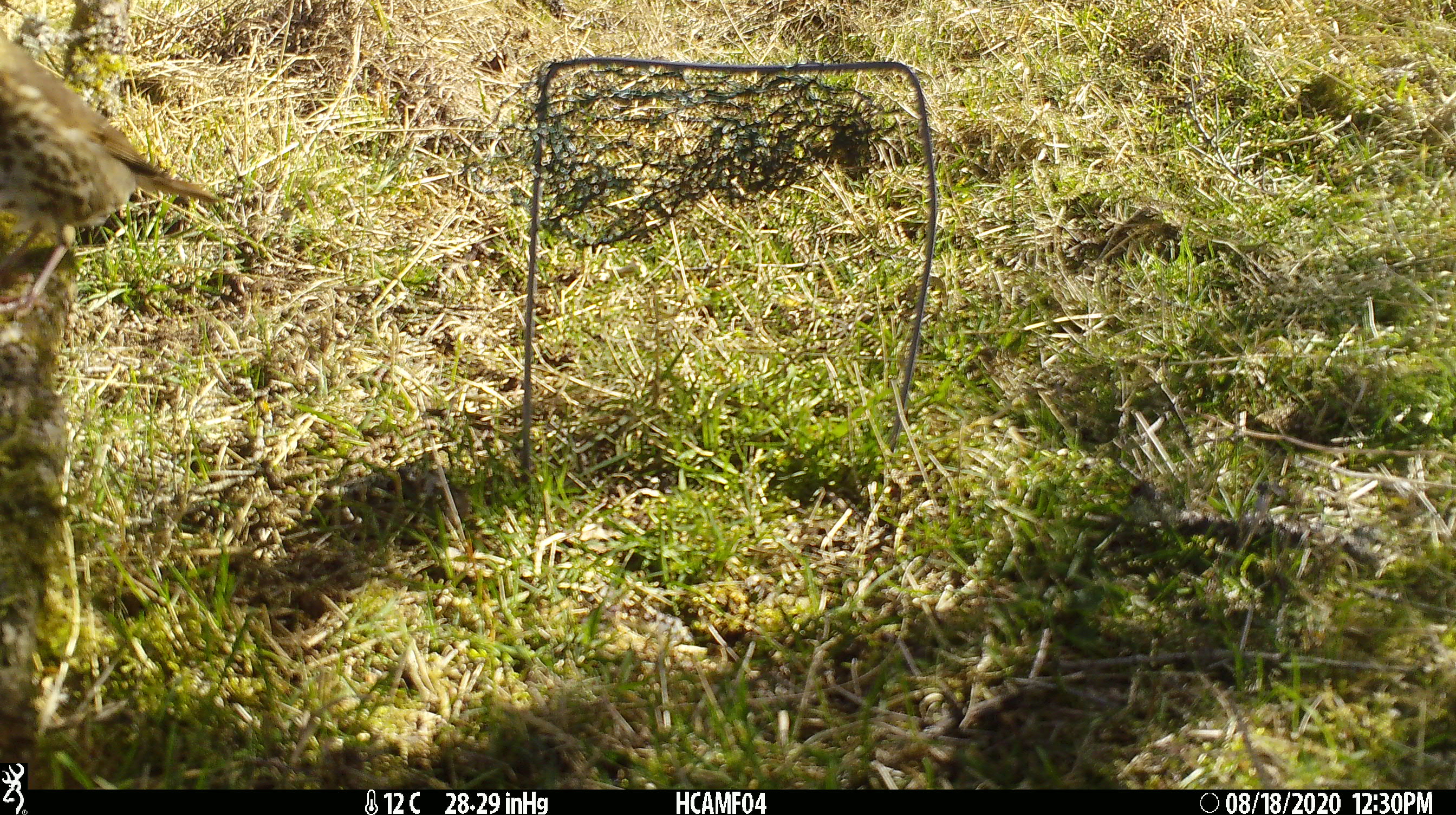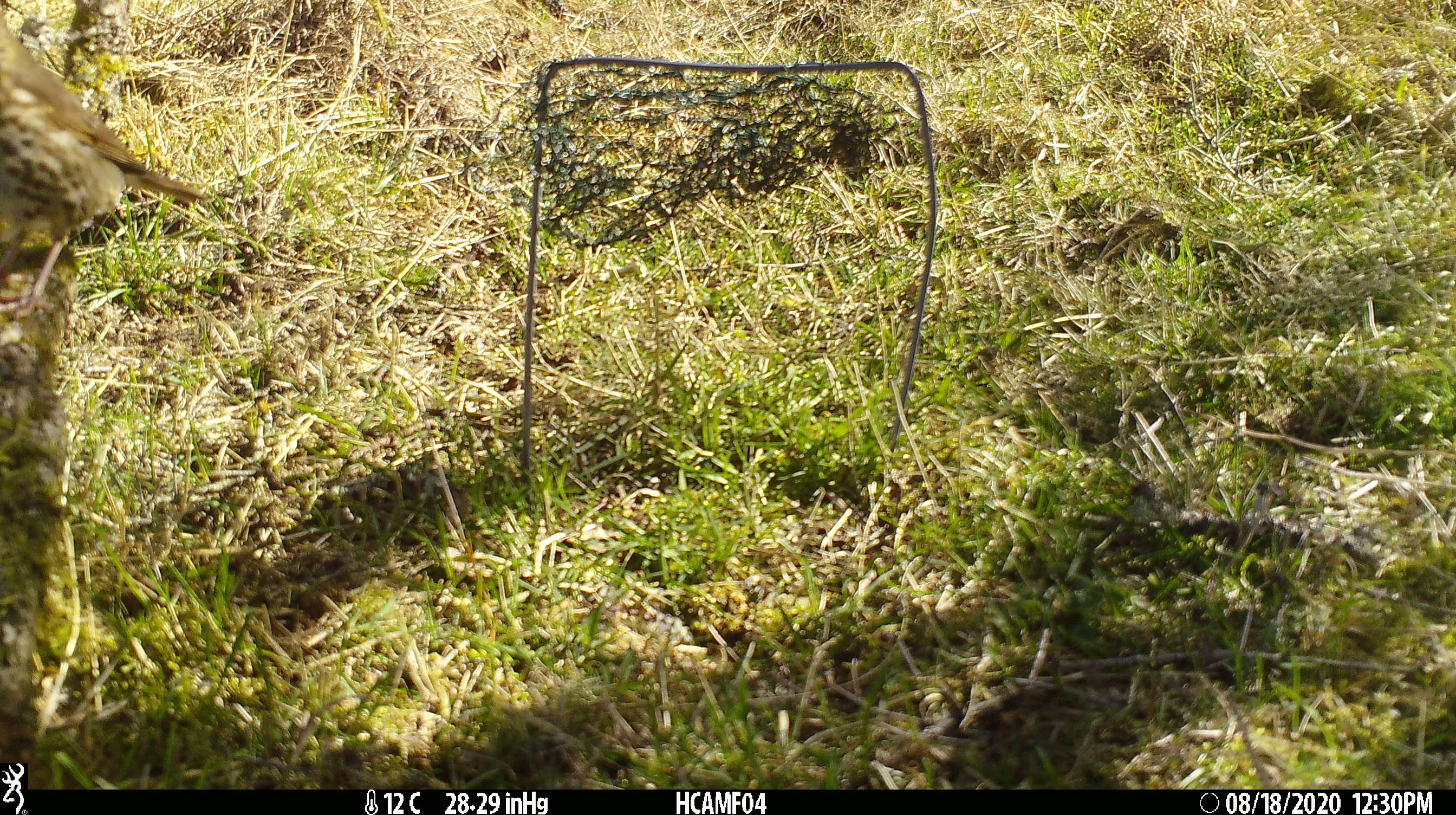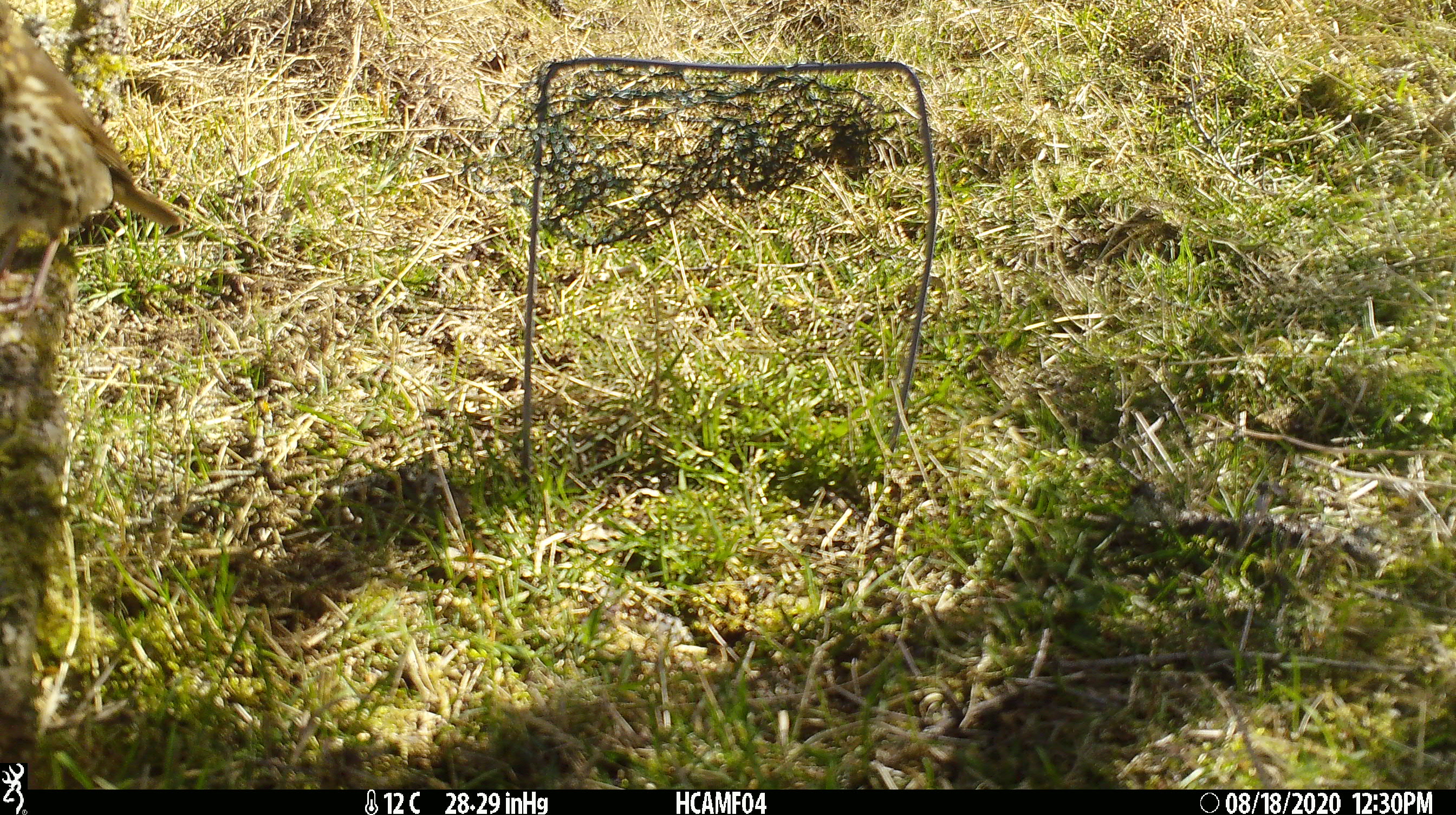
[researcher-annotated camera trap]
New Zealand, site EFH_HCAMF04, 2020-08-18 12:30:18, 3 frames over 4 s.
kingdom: Animalia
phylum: Chordata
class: Aves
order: Passeriformes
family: Turdidae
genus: Turdus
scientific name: Turdus philomelos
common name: song thrush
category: thrush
Thrush (song thrush) (Turdus philomelos).